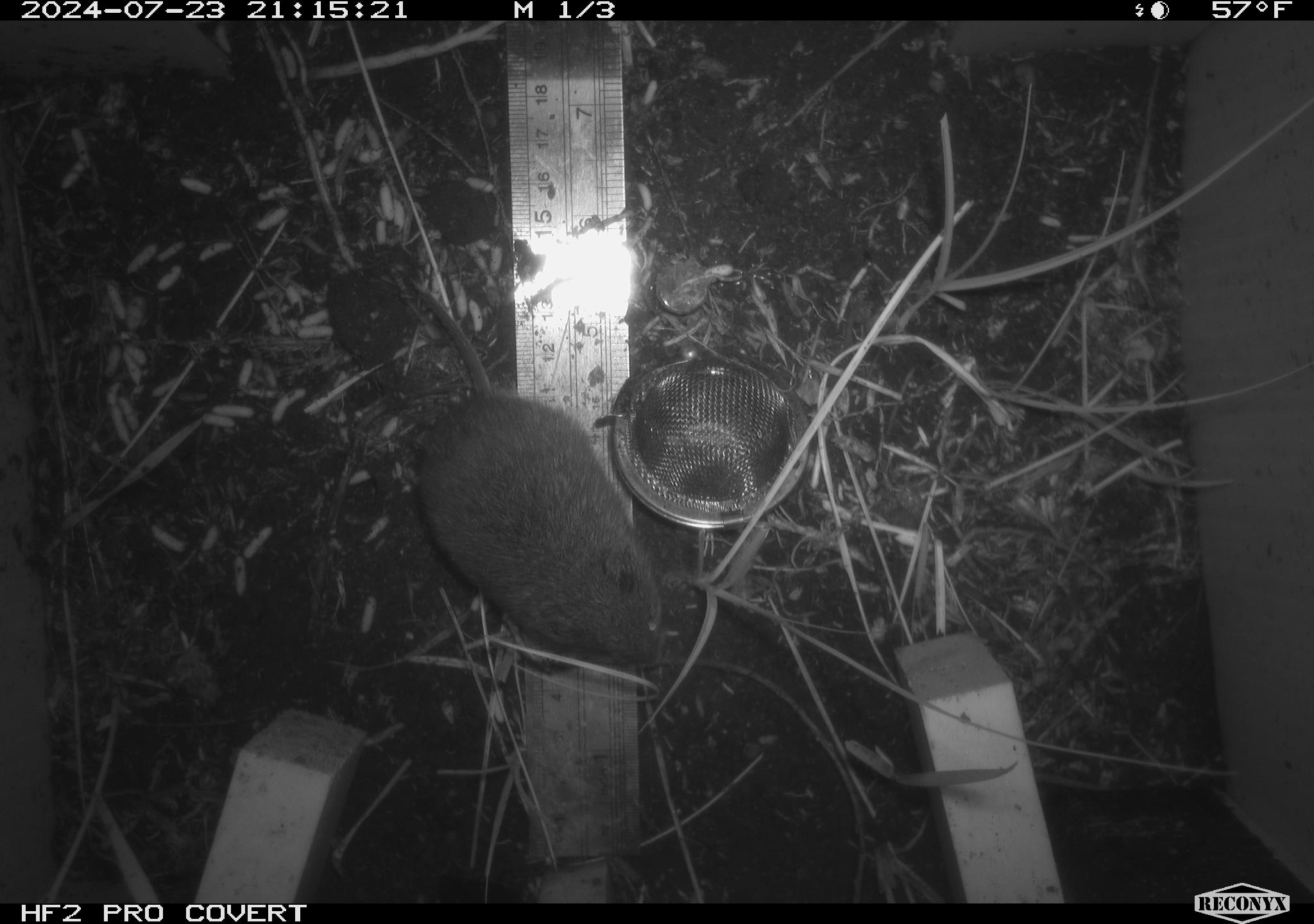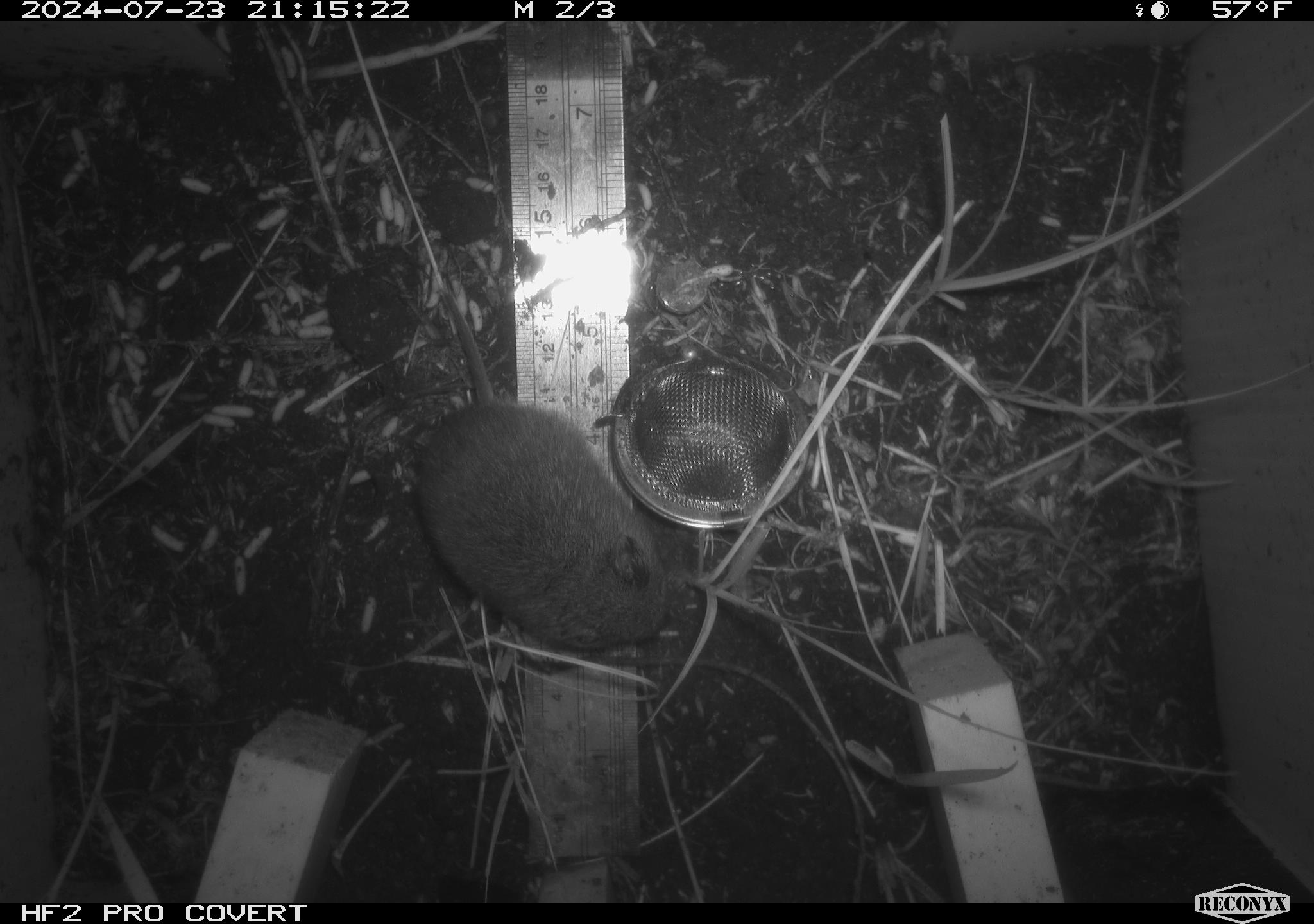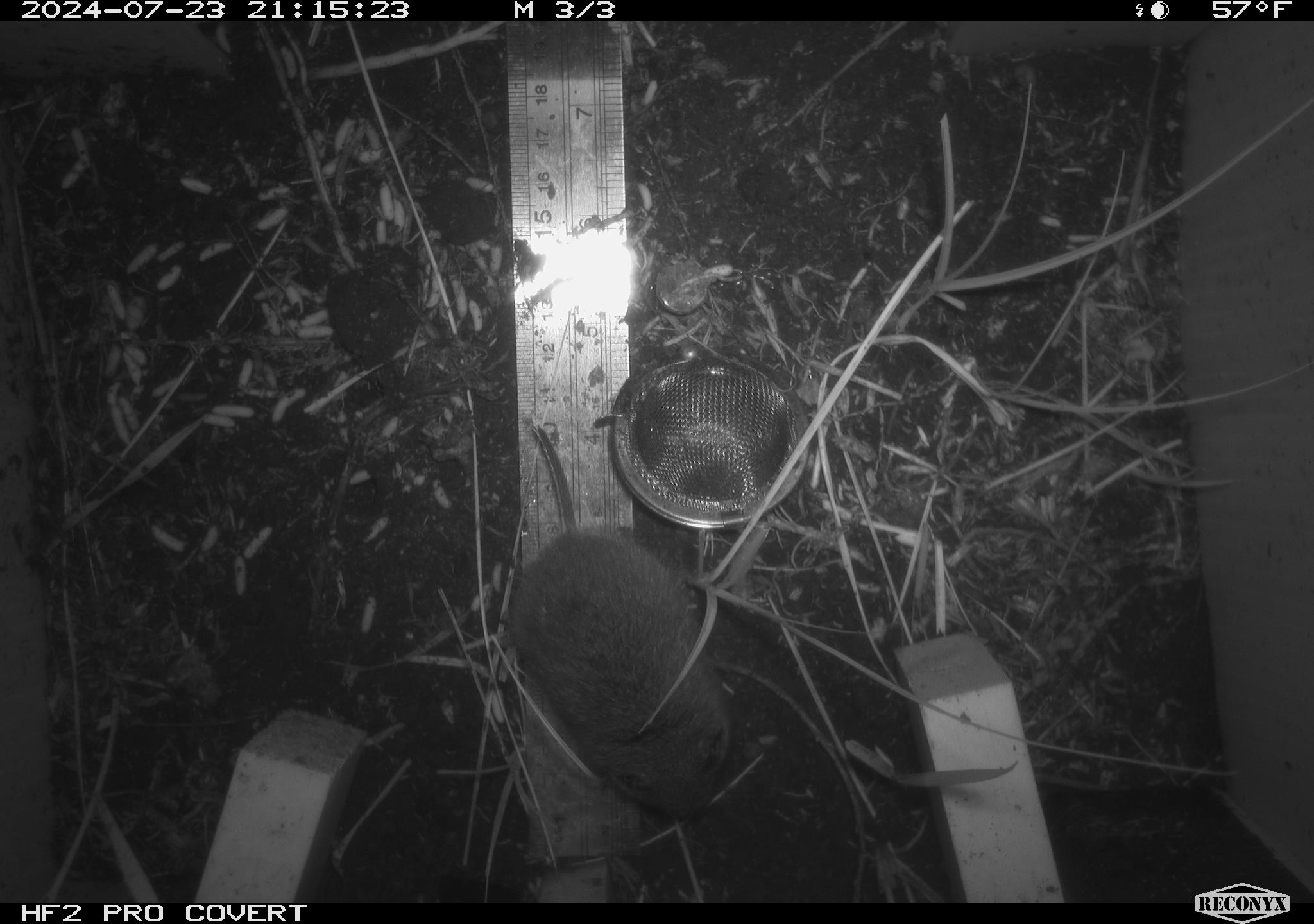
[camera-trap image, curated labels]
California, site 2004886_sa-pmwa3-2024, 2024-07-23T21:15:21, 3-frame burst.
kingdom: Animalia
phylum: Chordata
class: Mammalia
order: Rodentia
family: Cricetidae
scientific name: Arvicolinae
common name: voles, lemmings, and muskrats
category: arvicolinae subfamily